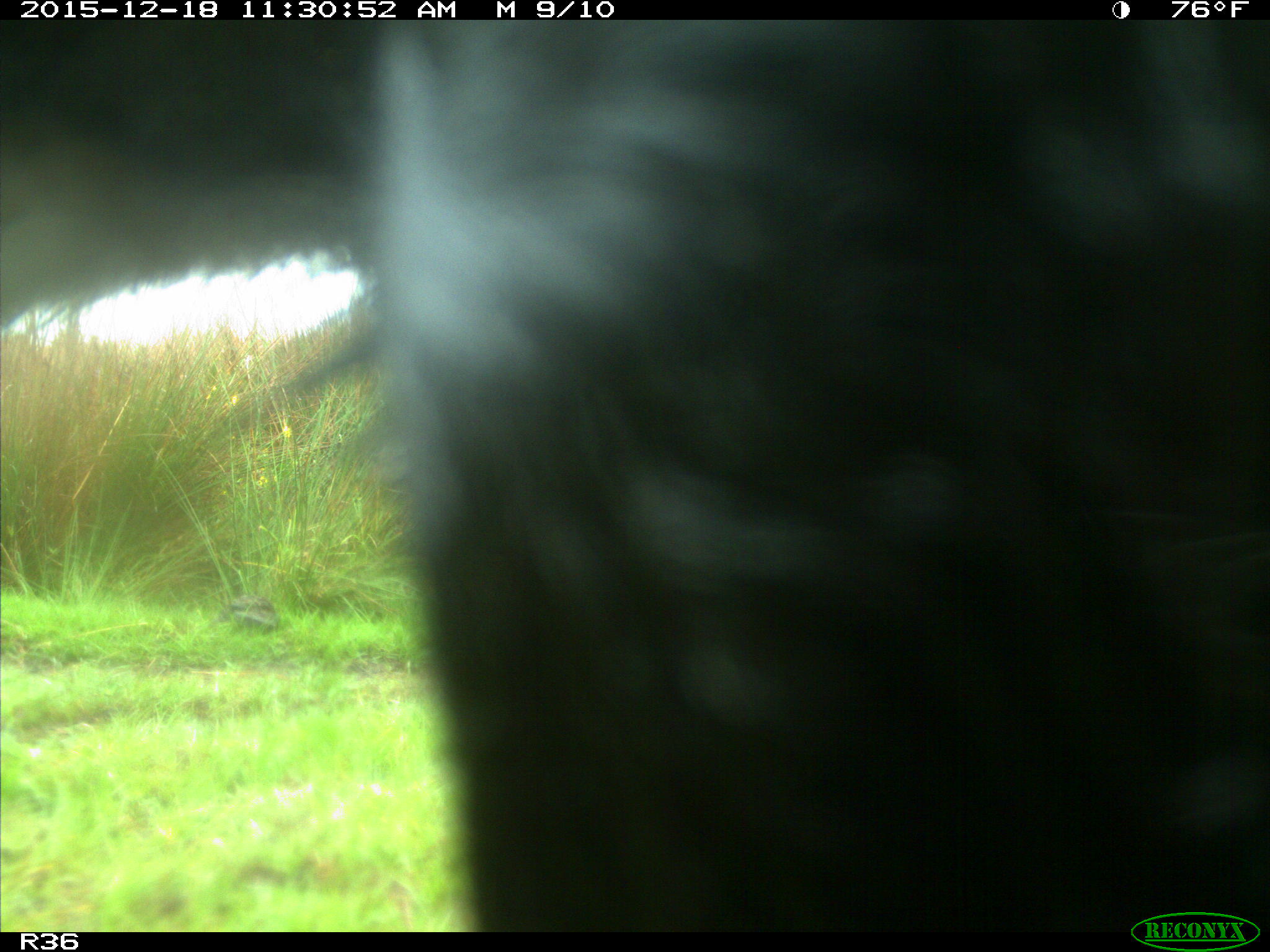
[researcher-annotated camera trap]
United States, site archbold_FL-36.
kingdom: Animalia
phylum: Chordata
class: Mammalia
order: Artiodactyla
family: Bovidae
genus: Bos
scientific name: Bos taurus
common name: domestic cow